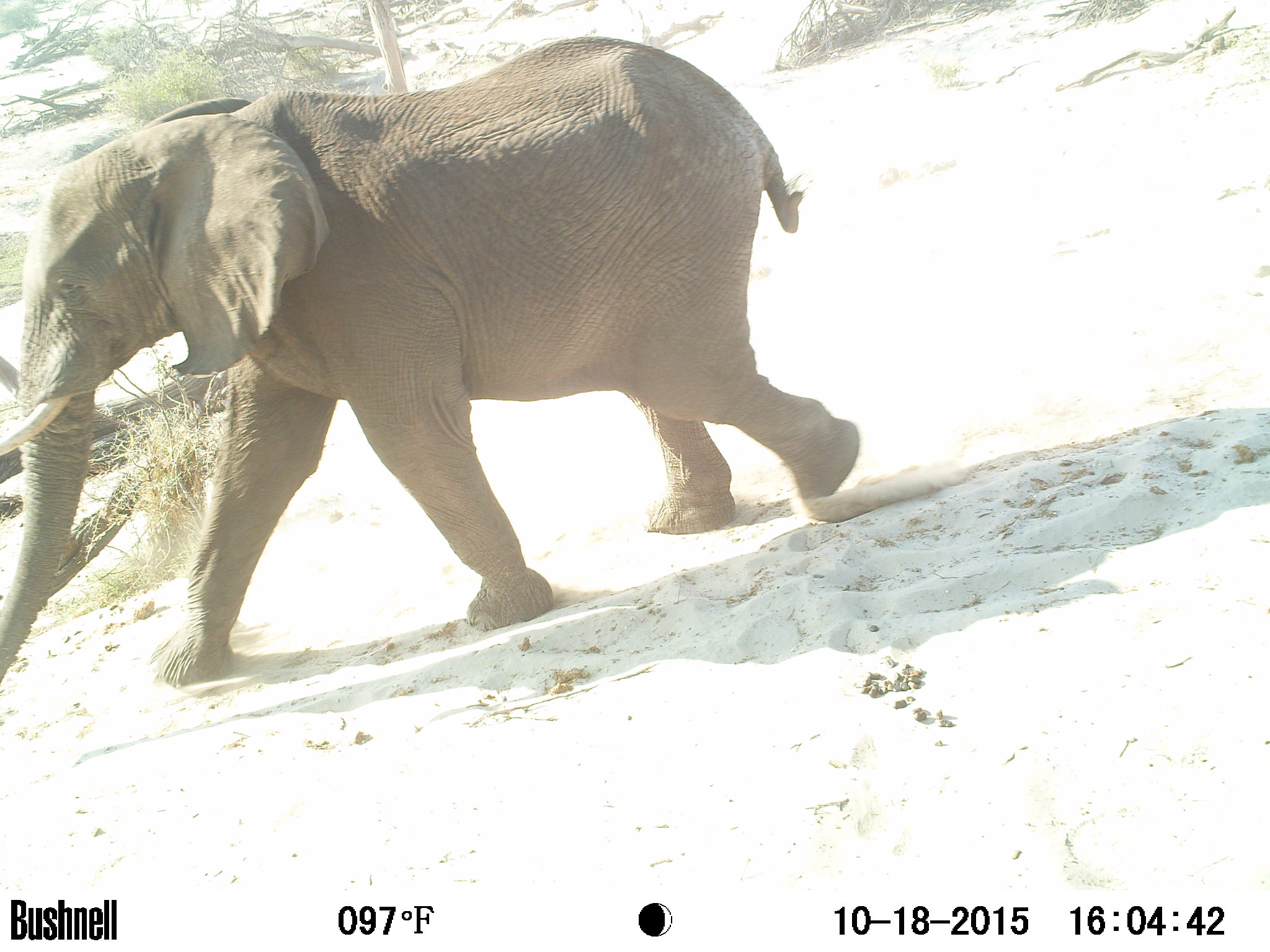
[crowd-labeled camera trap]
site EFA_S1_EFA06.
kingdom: Animalia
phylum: Chordata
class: Mammalia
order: Proboscidea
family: Elephantidae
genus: Loxodonta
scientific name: Loxodonta africana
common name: african bush elephant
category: elephant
Elephant (african bush elephant) (Loxodonta africana), count 1. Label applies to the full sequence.